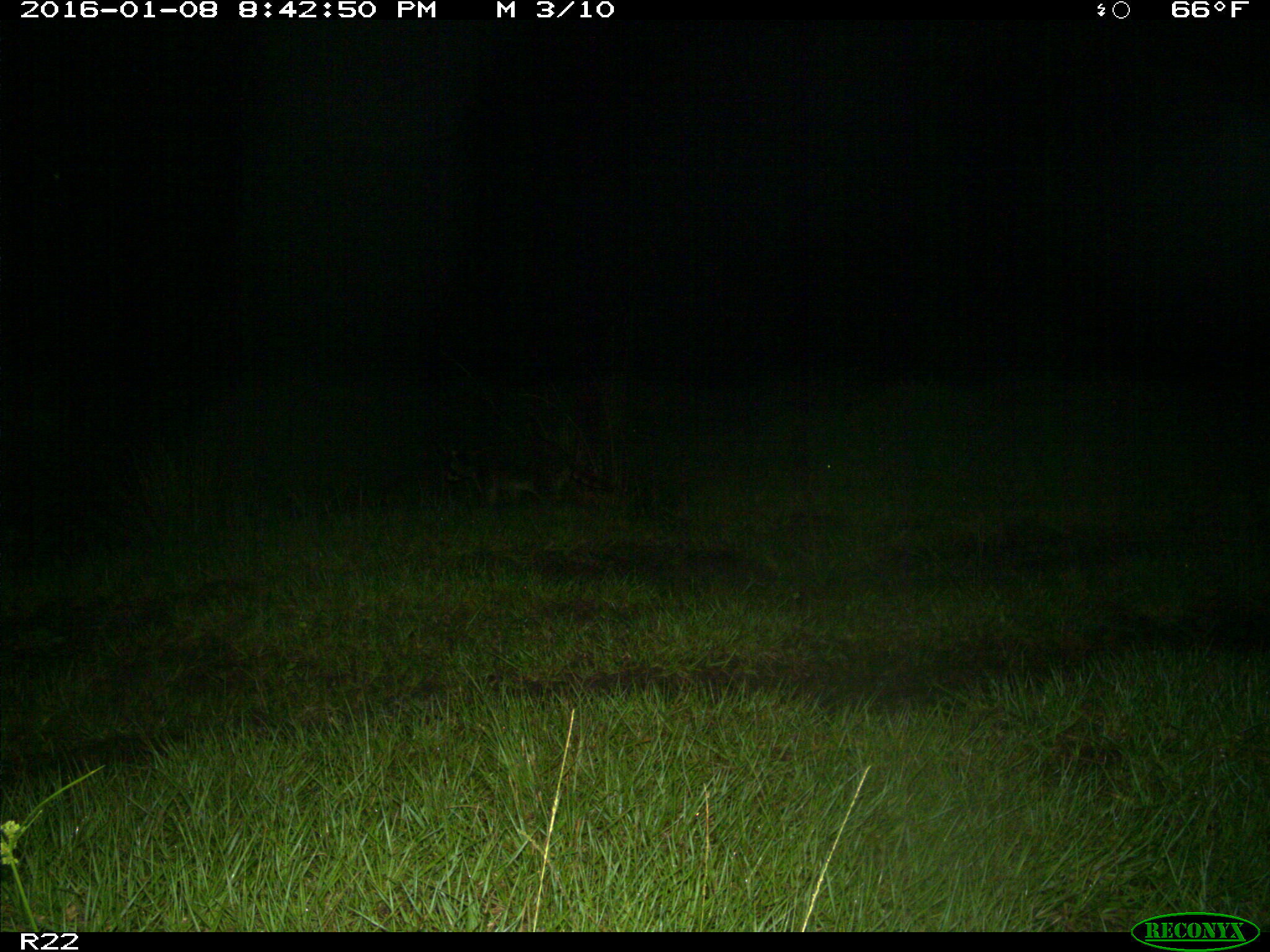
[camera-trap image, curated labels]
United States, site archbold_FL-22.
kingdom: Animalia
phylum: Chordata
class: Mammalia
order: Carnivora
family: Procyonidae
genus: Procyon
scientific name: Procyon lotor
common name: common raccoon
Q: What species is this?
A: Procyon lotor (common raccoon).